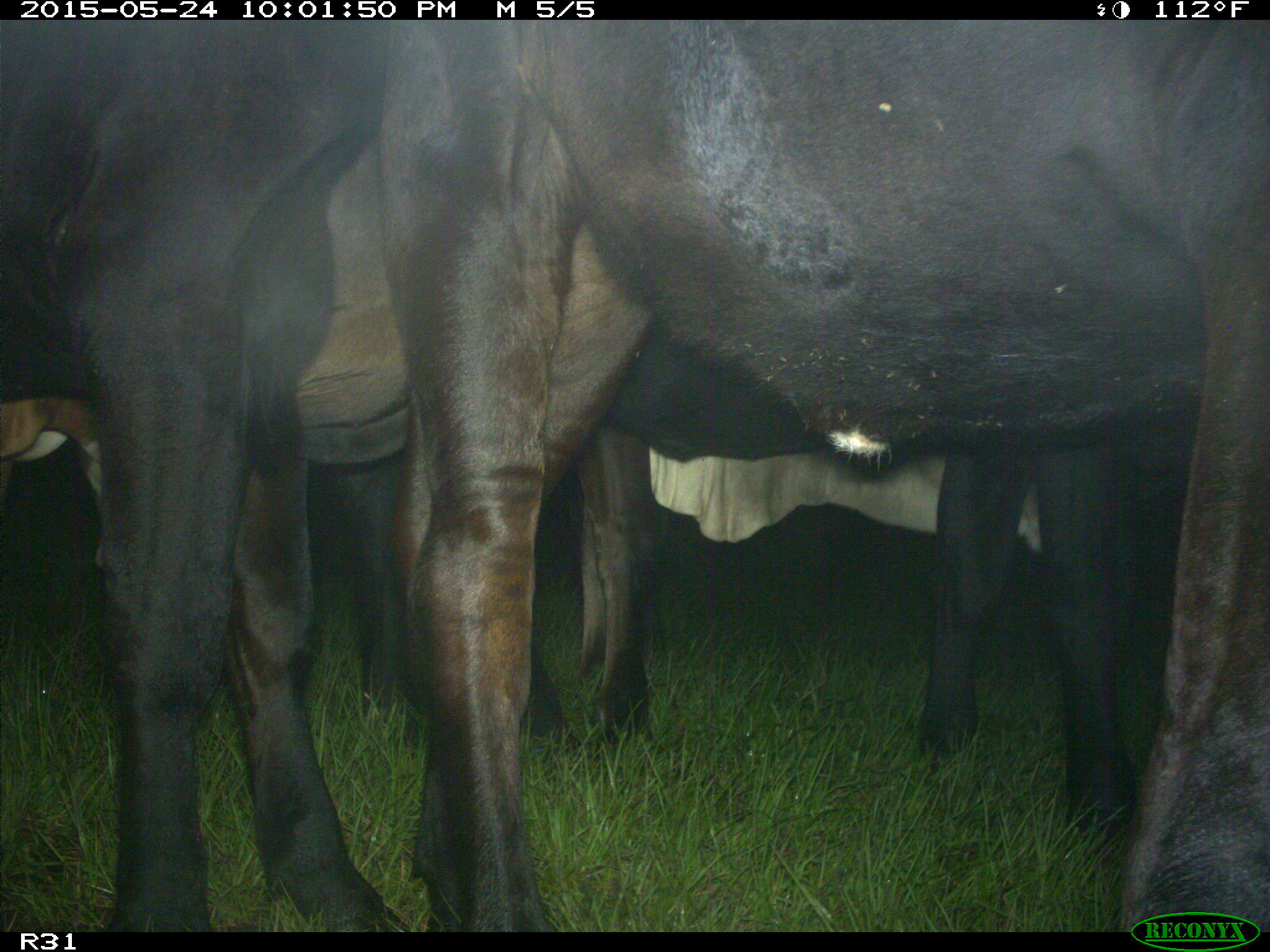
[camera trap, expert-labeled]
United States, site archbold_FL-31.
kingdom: Animalia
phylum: Chordata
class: Mammalia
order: Artiodactyla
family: Bovidae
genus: Bos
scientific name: Bos taurus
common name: domestic cow